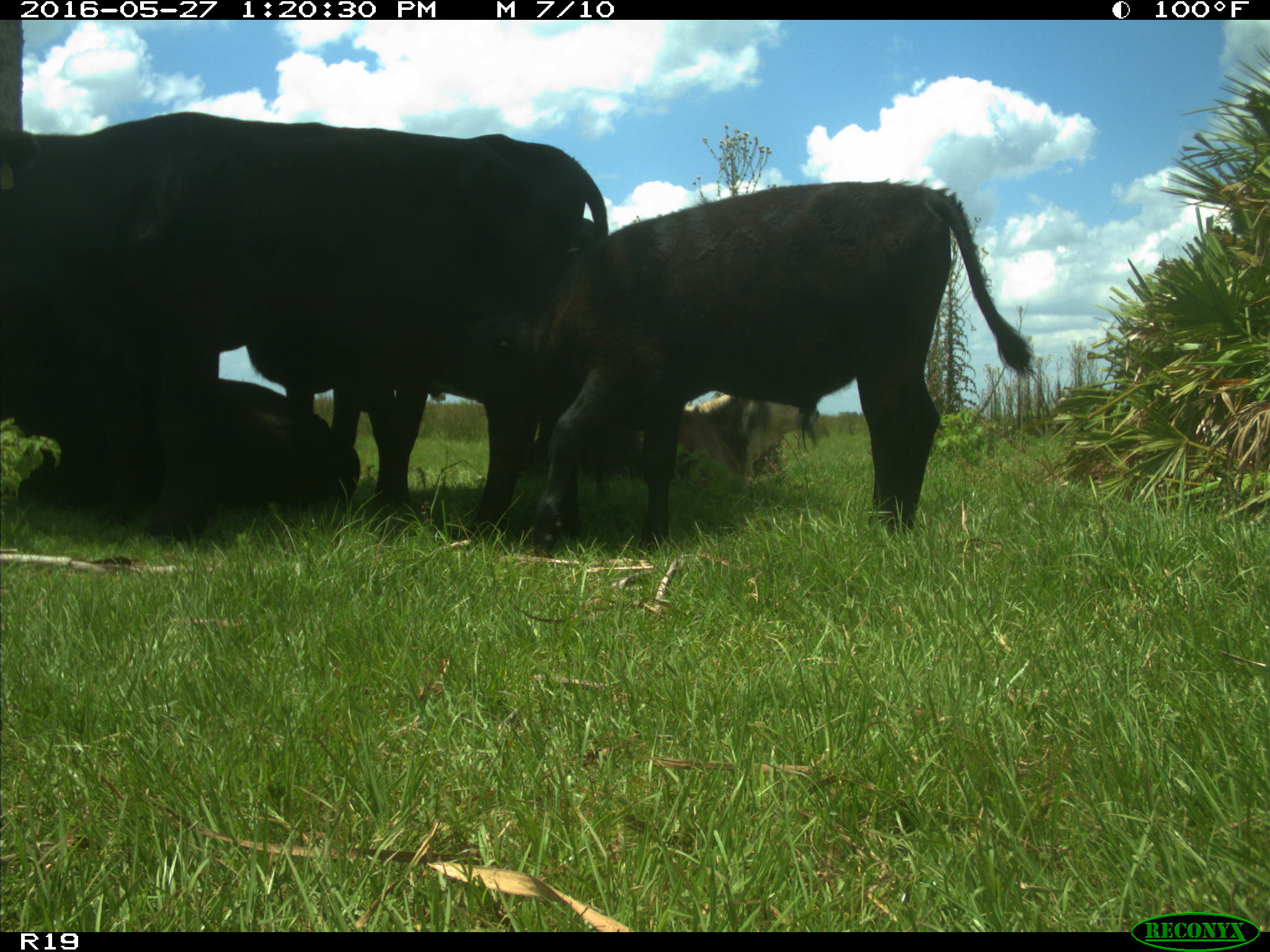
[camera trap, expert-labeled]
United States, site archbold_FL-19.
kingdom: Animalia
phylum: Chordata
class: Mammalia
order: Artiodactyla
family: Bovidae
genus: Bos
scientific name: Bos taurus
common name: domestic cow